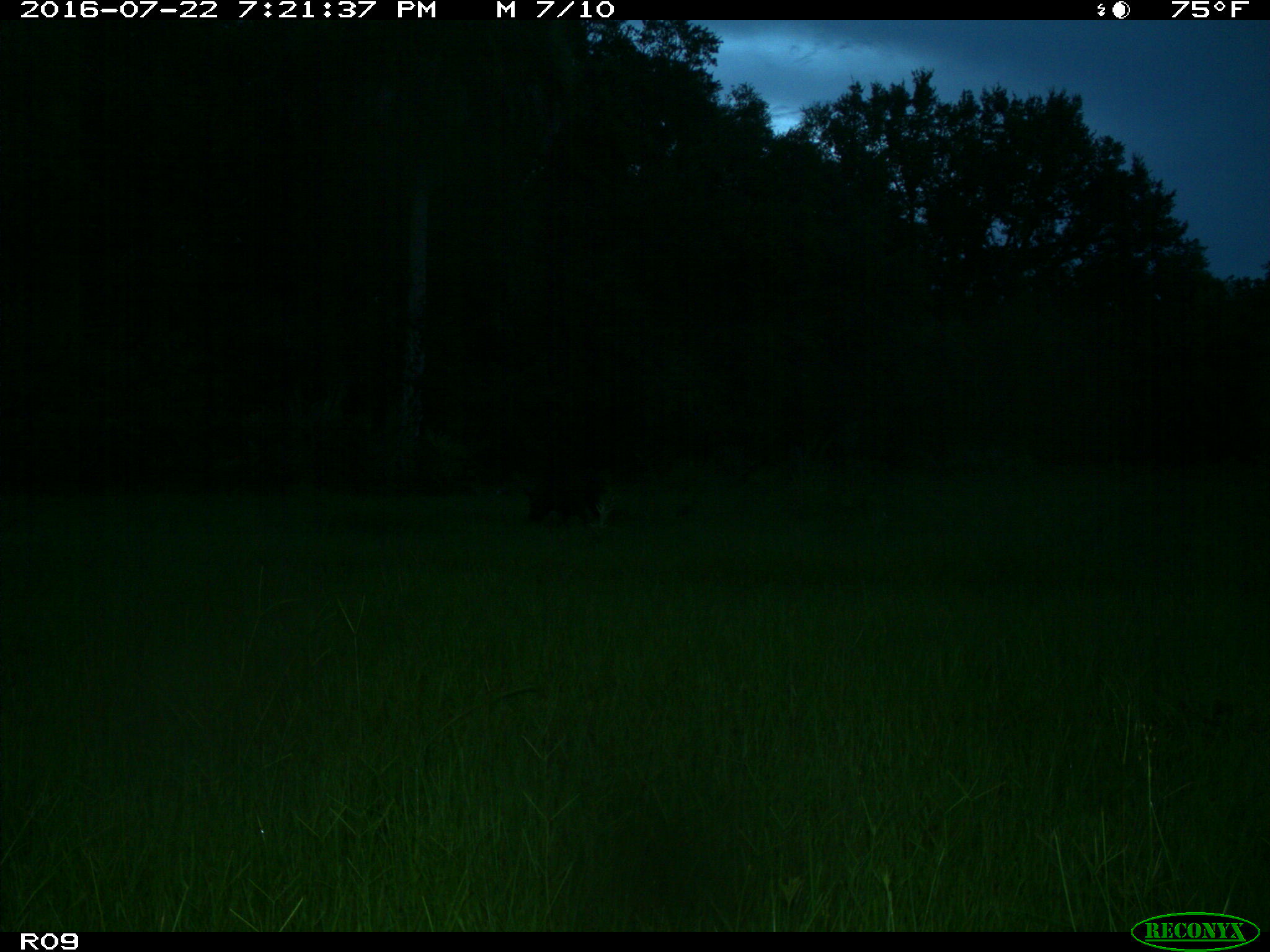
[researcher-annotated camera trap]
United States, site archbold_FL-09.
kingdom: Animalia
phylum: Chordata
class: Mammalia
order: Artiodactyla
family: Suidae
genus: Sus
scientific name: Sus scrofa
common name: wild boar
Sus scrofa (wild boar).